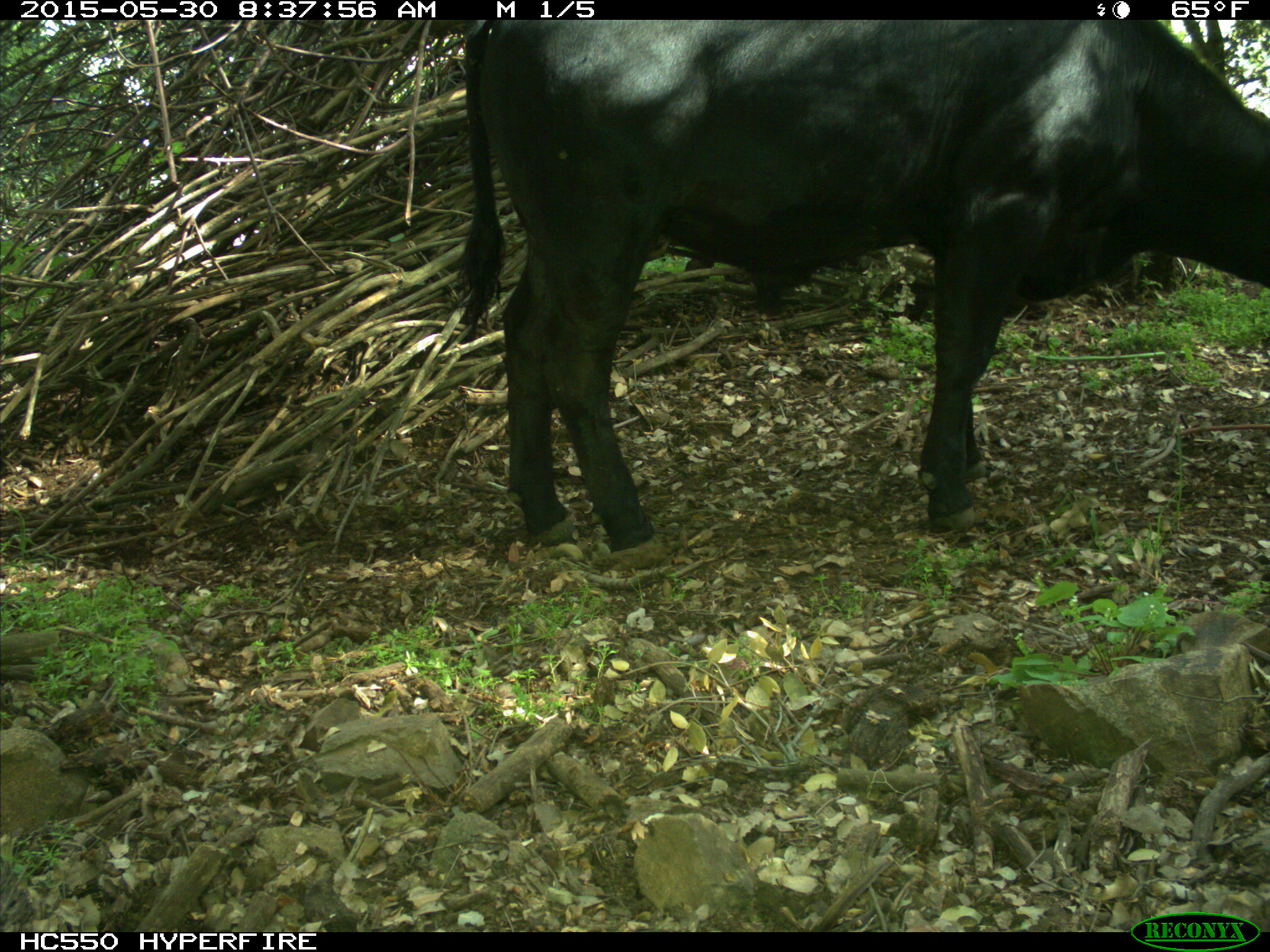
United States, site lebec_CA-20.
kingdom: Animalia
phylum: Chordata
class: Mammalia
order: Artiodactyla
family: Bovidae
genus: Bos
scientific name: Bos taurus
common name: domestic cow